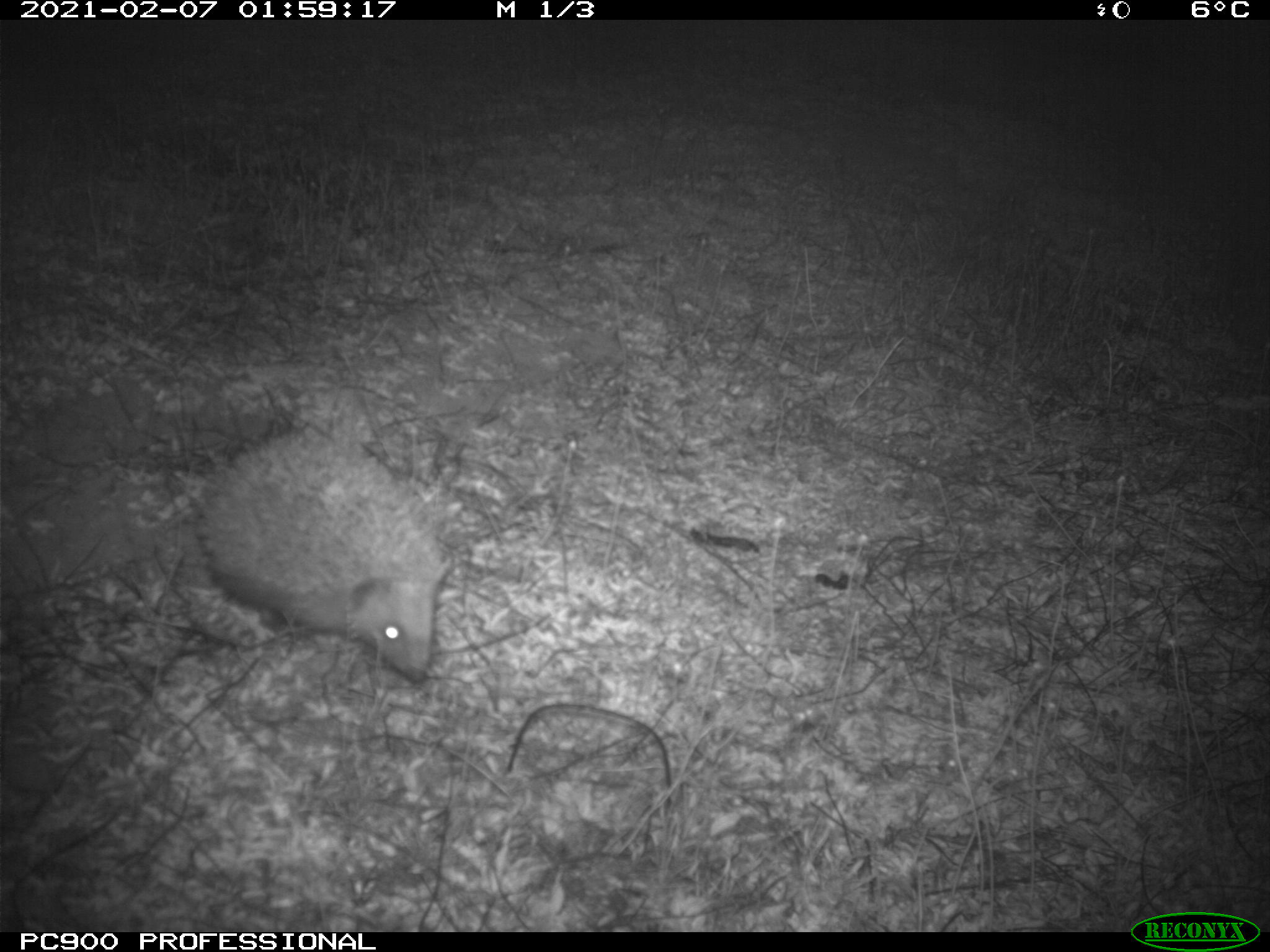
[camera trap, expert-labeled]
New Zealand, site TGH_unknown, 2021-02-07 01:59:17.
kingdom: Animalia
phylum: Chordata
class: Mammalia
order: Eulipotyphla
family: Erinaceidae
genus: Erinaceus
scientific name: Erinaceus europaeus europaeus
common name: european hedgehog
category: hedgehog